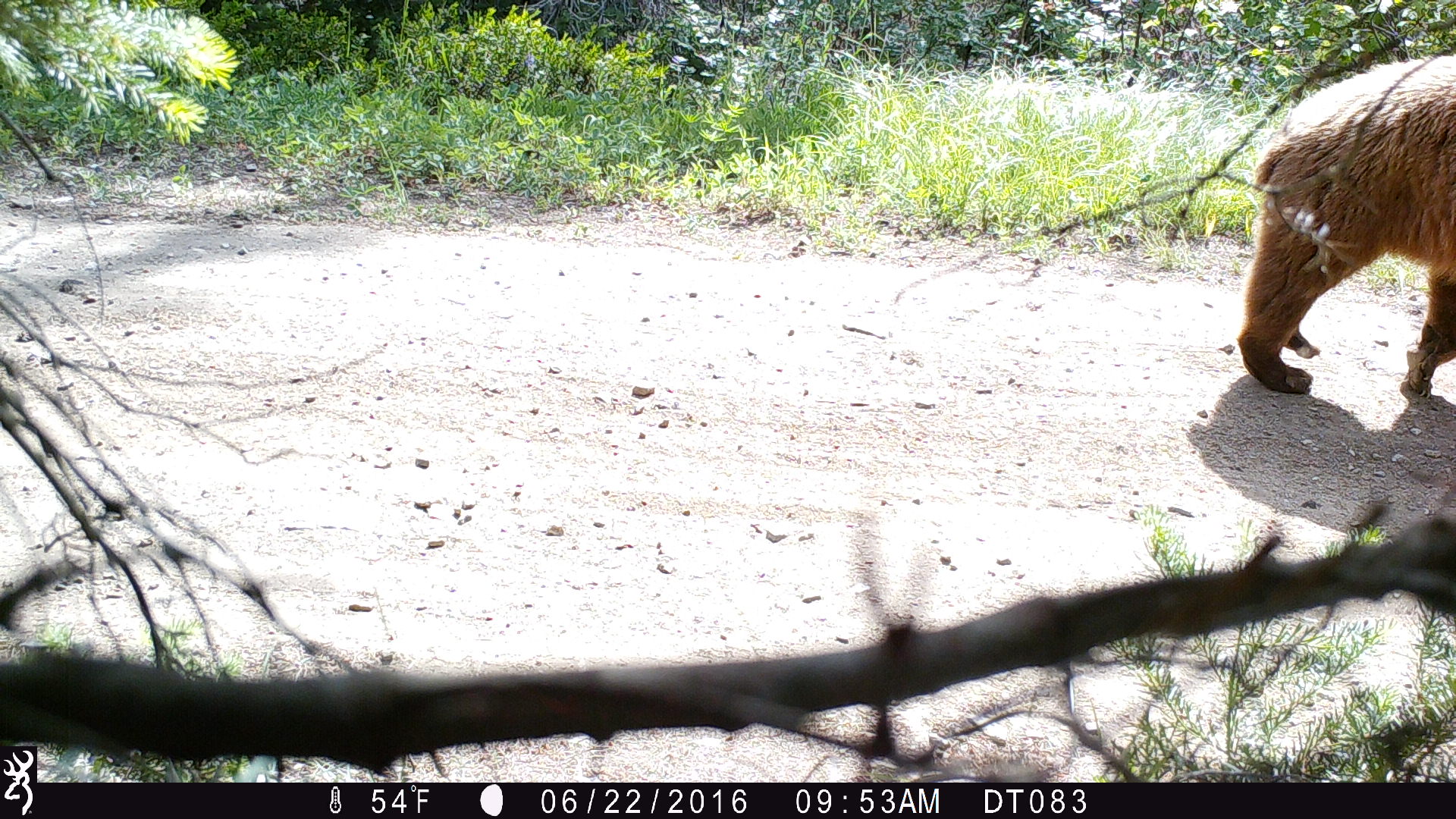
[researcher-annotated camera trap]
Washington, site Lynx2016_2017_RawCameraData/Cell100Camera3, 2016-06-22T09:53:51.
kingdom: Animalia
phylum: Chordata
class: Mammalia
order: Carnivora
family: Ursidae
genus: Ursus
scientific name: Ursus americanus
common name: american black bear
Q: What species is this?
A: Ursus americanus (american black bear).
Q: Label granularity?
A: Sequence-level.